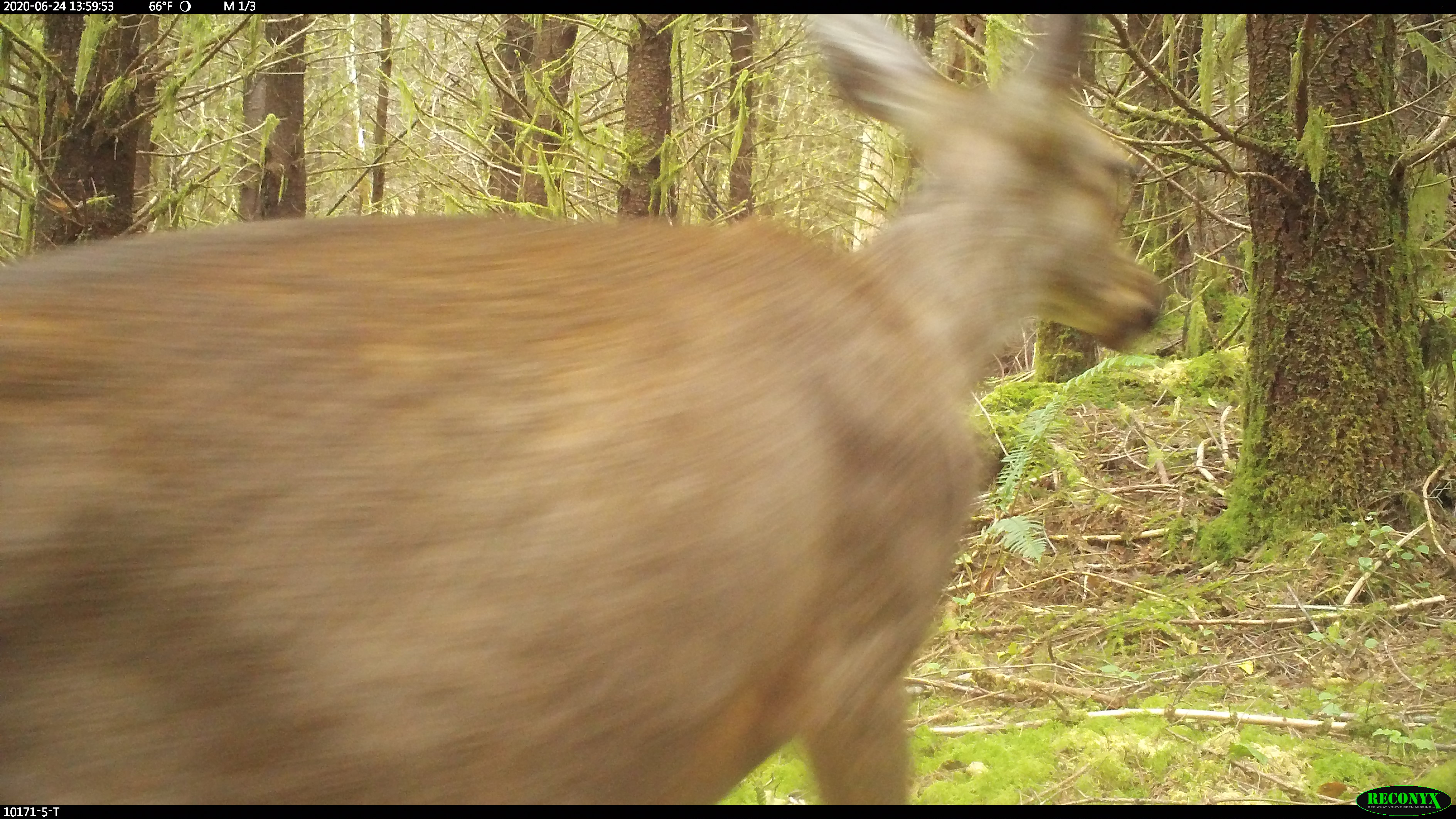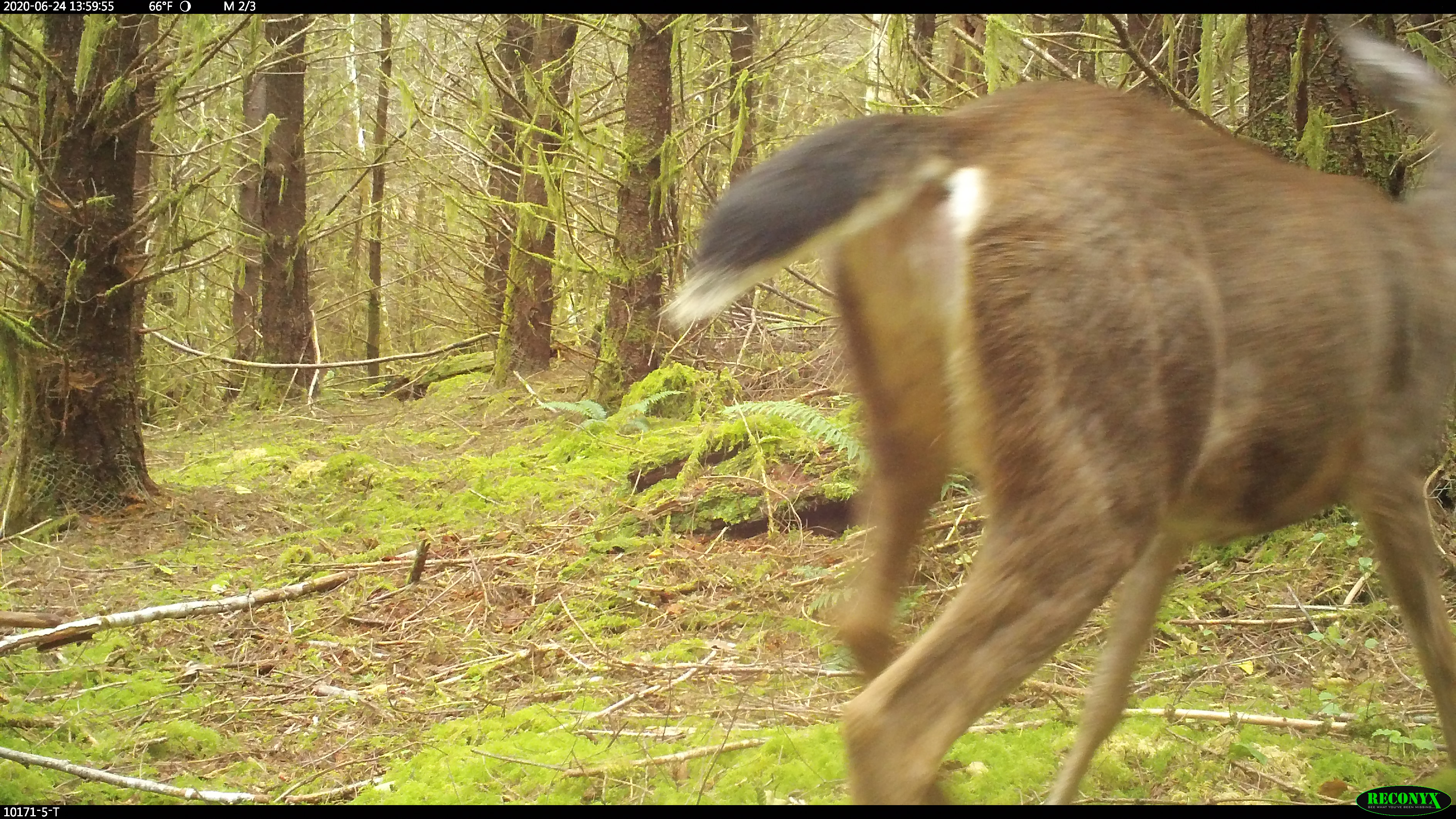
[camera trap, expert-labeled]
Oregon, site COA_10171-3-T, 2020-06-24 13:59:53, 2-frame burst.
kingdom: Animalia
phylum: Chordata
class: Mammalia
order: Artiodactyla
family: Cervidae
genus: Odocoileus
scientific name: Odocoileus hemionus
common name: black-tailed deer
Black-tailed deer (Odocoileus hemionus).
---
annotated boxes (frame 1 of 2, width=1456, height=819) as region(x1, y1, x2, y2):
black-tailed deer: region(0, 21, 1166, 795)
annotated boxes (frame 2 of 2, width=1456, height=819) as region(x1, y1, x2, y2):
black-tailed deer: region(649, 21, 1453, 780)